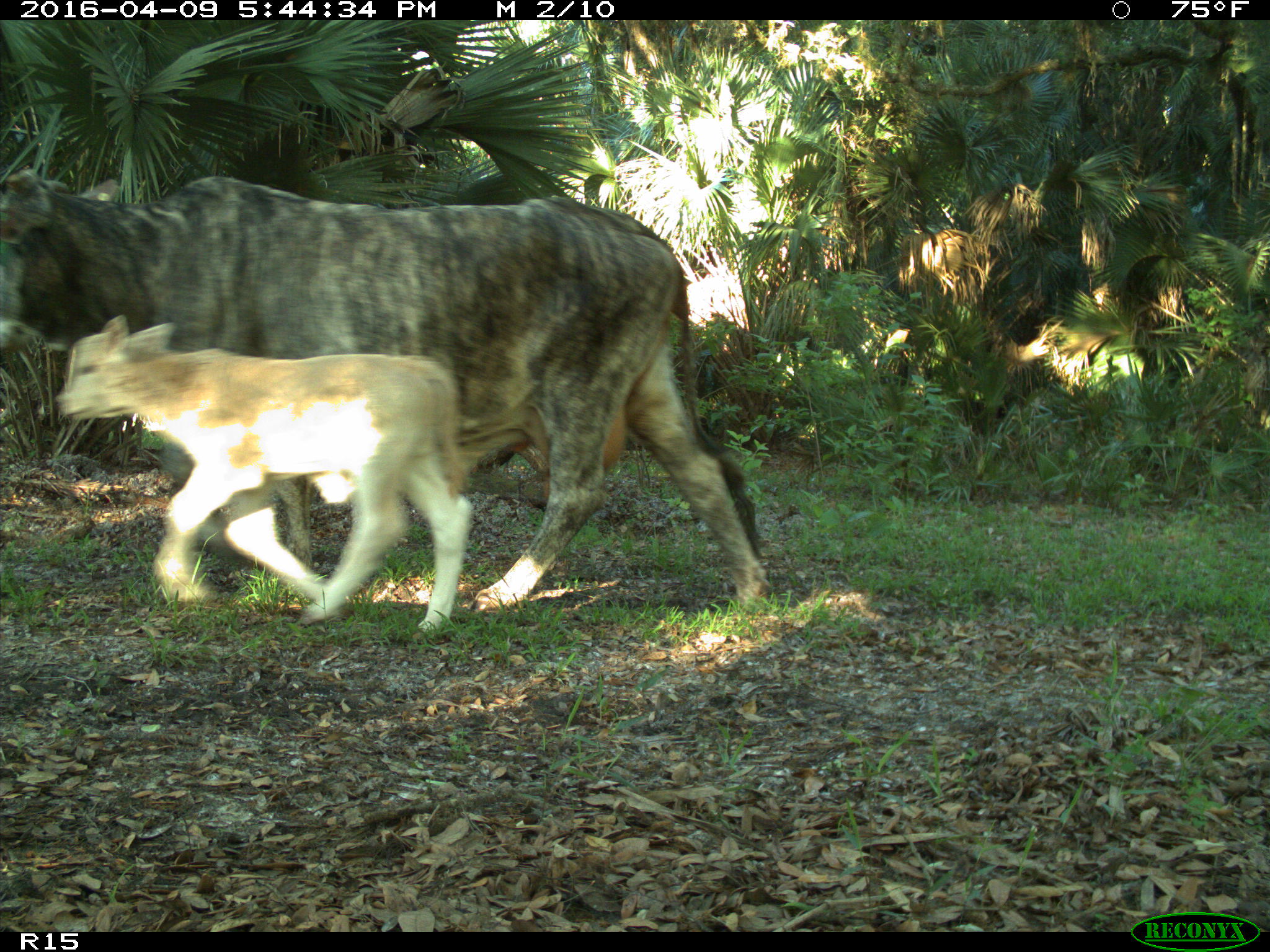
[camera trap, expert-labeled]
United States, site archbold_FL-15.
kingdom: Animalia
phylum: Chordata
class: Mammalia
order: Artiodactyla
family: Bovidae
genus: Bos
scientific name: Bos taurus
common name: domestic cow